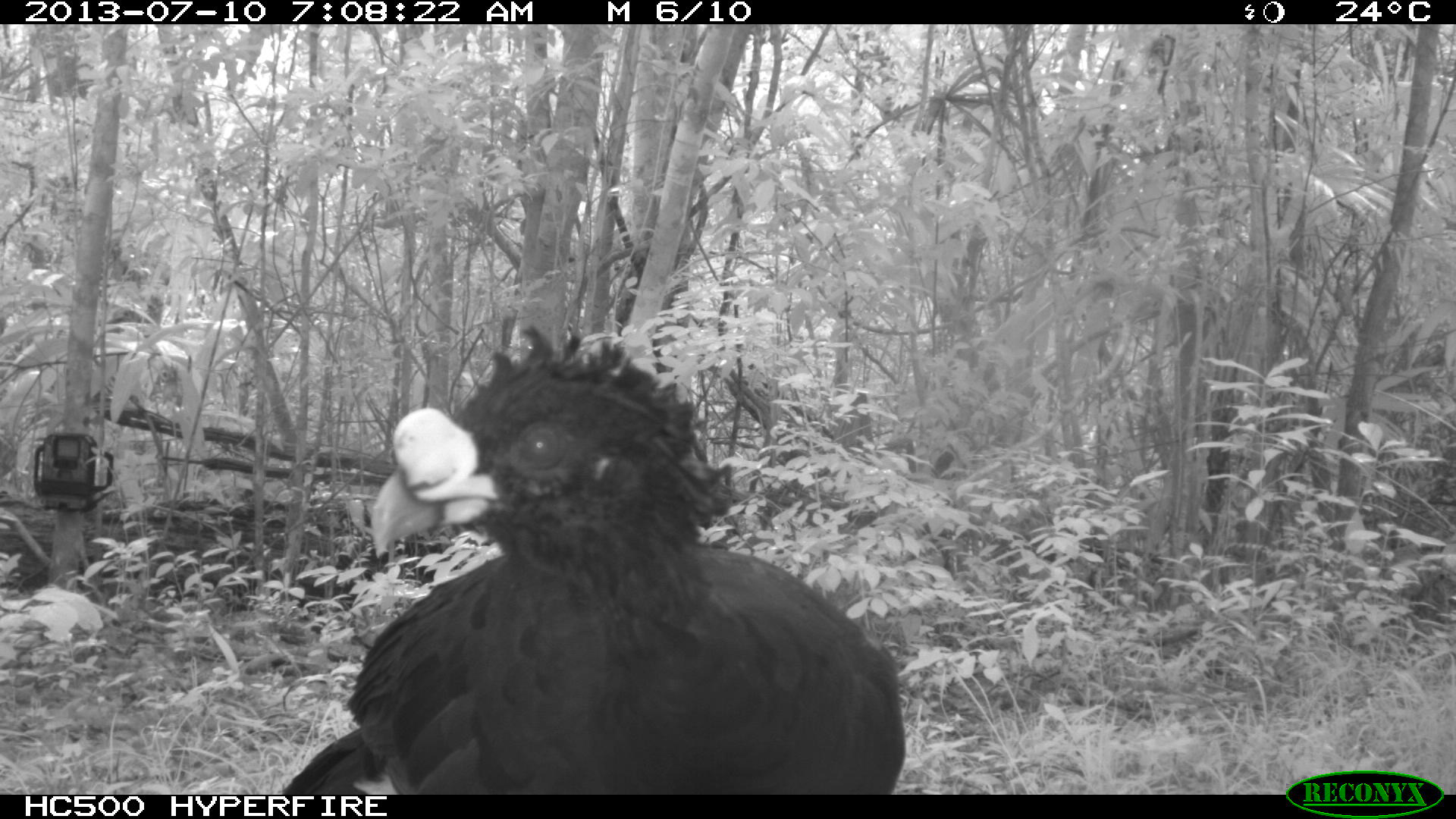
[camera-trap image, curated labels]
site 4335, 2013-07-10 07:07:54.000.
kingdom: Animalia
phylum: Chordata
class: Aves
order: Galliformes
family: Cracidae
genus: Crax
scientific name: Crax rubra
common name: great curassow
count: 1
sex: male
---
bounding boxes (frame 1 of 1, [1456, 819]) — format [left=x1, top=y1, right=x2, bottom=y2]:
crax rubra: [left=275, top=319, right=905, bottom=793]